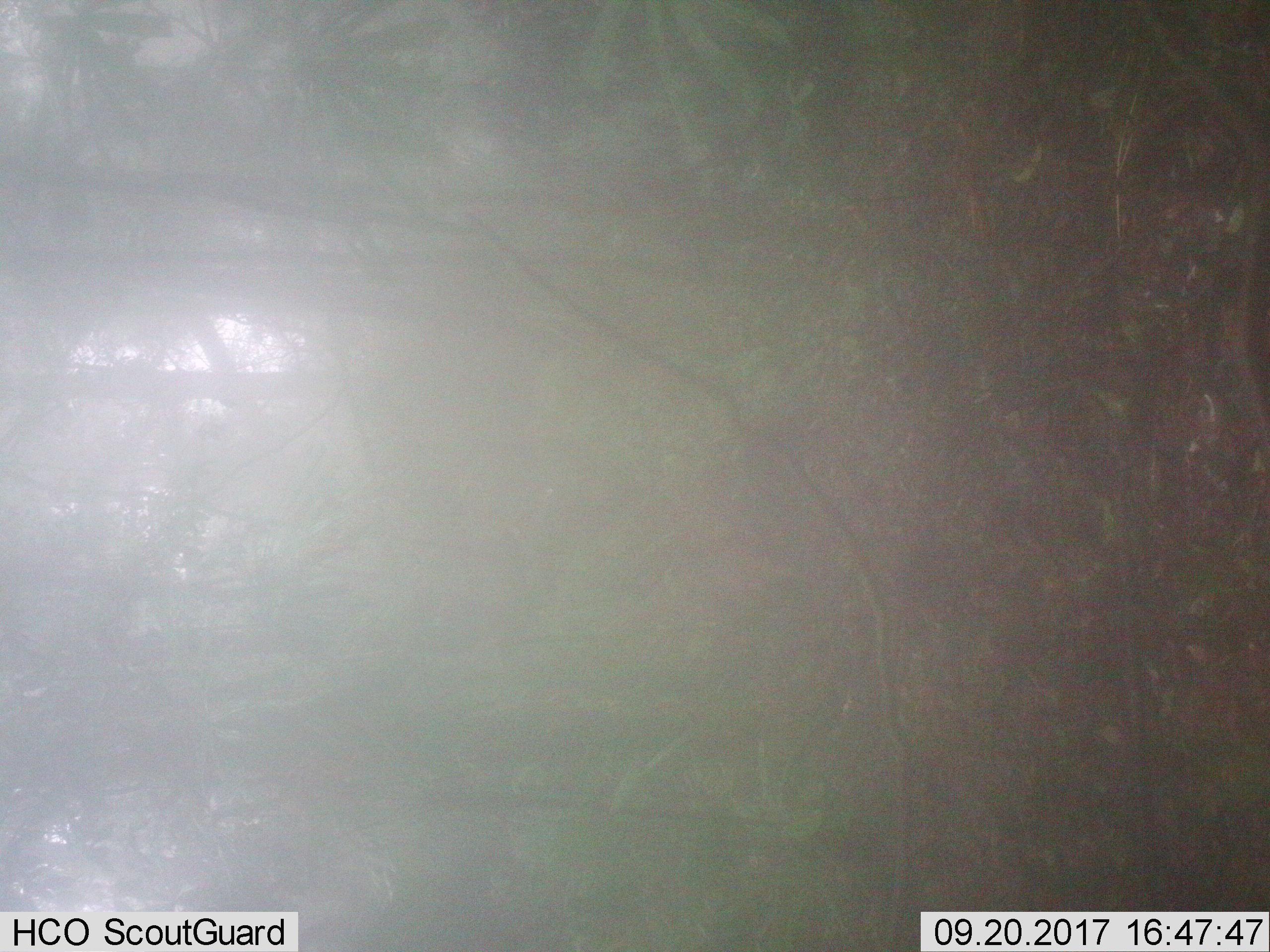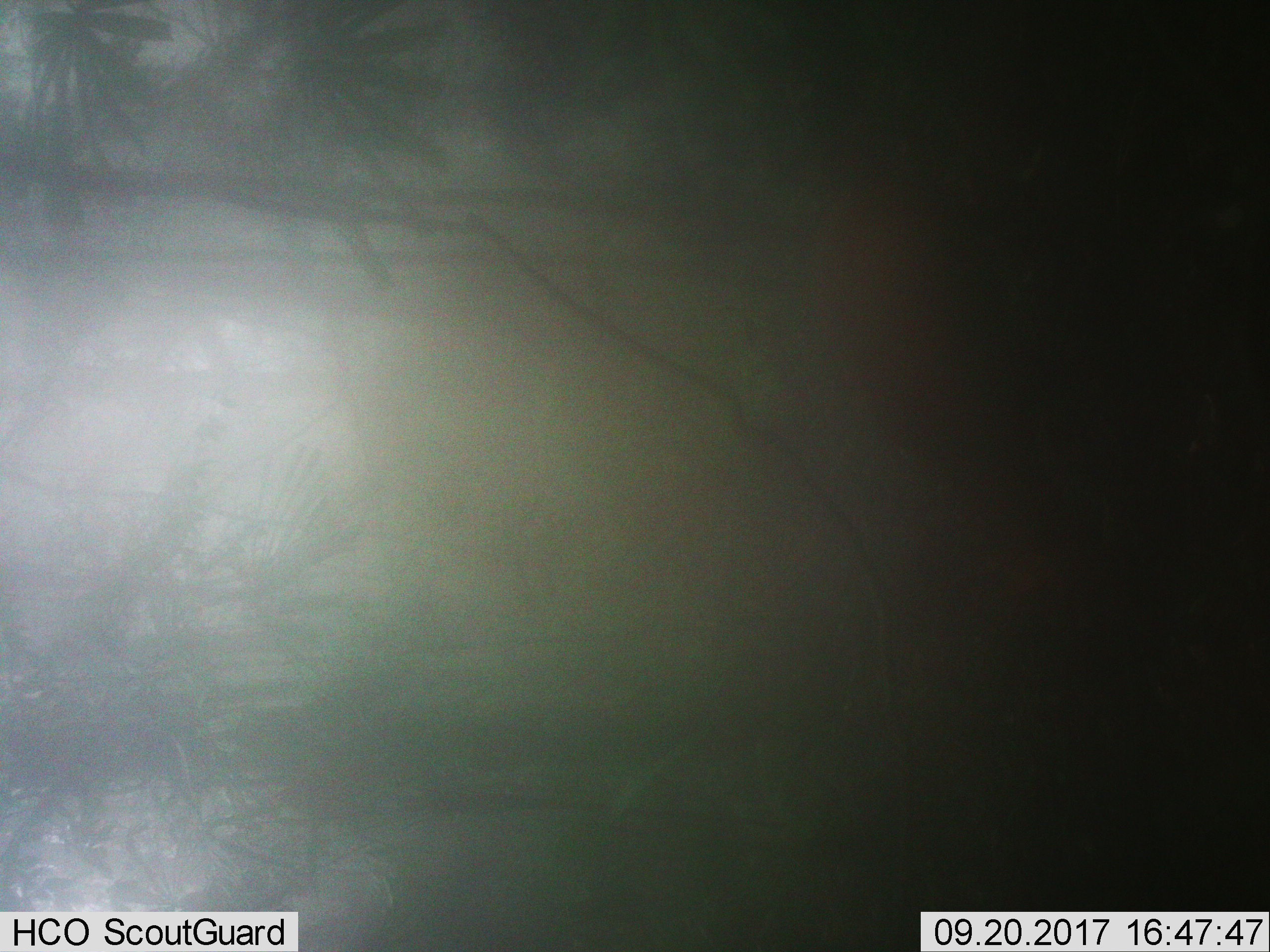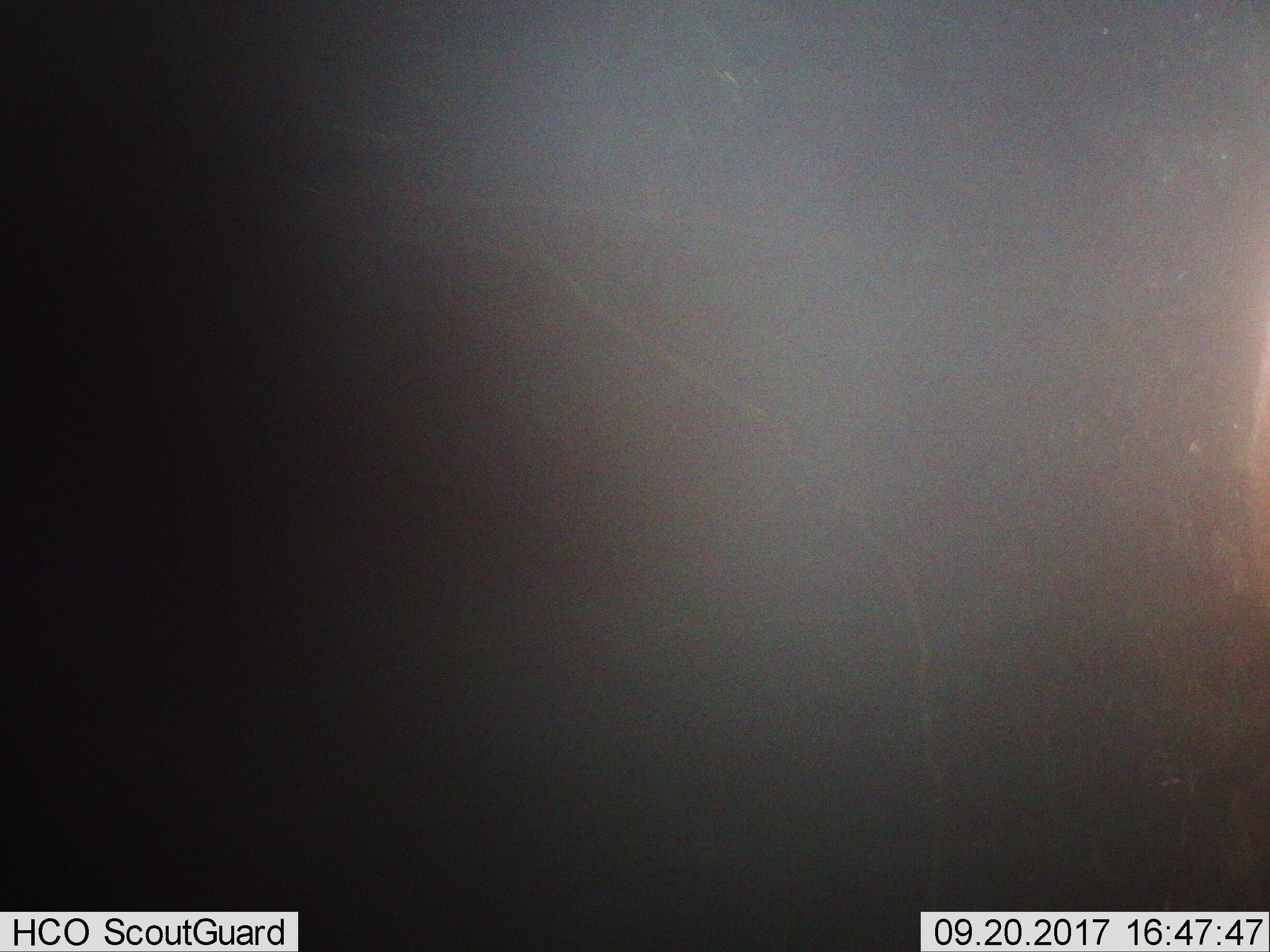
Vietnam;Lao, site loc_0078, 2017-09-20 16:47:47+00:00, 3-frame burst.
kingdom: Animalia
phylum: Chordata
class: Mammalia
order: Artiodactyla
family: Cervidae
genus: Muntiacus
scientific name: Muntiacus rooseveltorum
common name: roosevelt's muntjac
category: roosevelts muntjac group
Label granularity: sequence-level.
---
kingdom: Animalia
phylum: Chordata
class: Mammalia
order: Artiodactyla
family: Bovidae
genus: Capricornis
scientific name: Capricornis sumatraensis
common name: chinese serow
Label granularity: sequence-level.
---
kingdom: Animalia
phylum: Chordata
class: Mammalia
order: Artiodactyla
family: Cervidae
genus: Muntiacus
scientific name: Muntiacus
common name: muntjacs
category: unidentified muntjac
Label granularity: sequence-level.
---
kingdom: Animalia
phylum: Chordata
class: Mammalia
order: Primates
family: Cercopithecidae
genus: Macaca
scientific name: Macaca arctoides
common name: stump-tailed macaque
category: stump tailed macaque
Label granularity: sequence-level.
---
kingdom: Animalia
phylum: Chordata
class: Mammalia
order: Carnivora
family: Herpestidae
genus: Urva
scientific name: Urva urva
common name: crab-eating mongoose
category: crab eating mongoose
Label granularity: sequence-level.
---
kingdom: Animalia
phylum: Chordata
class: Mammalia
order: Artiodactyla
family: Suidae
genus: Sus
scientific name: Sus scrofa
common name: eurasian wild pig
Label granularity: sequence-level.